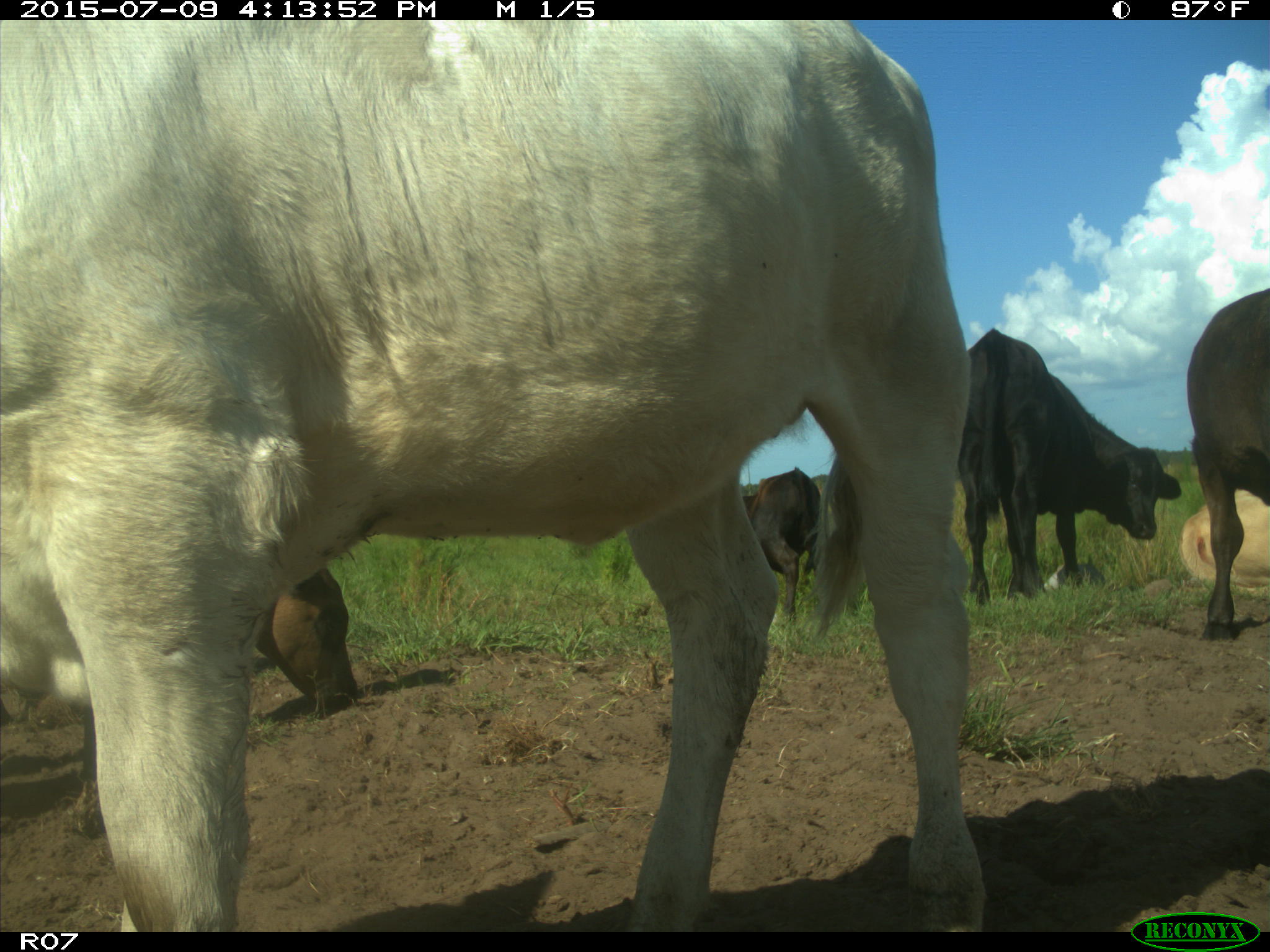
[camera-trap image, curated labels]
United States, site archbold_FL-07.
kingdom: Animalia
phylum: Chordata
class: Mammalia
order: Artiodactyla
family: Bovidae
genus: Bos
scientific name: Bos taurus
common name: domestic cow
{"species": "Bos taurus (domestic cow)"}